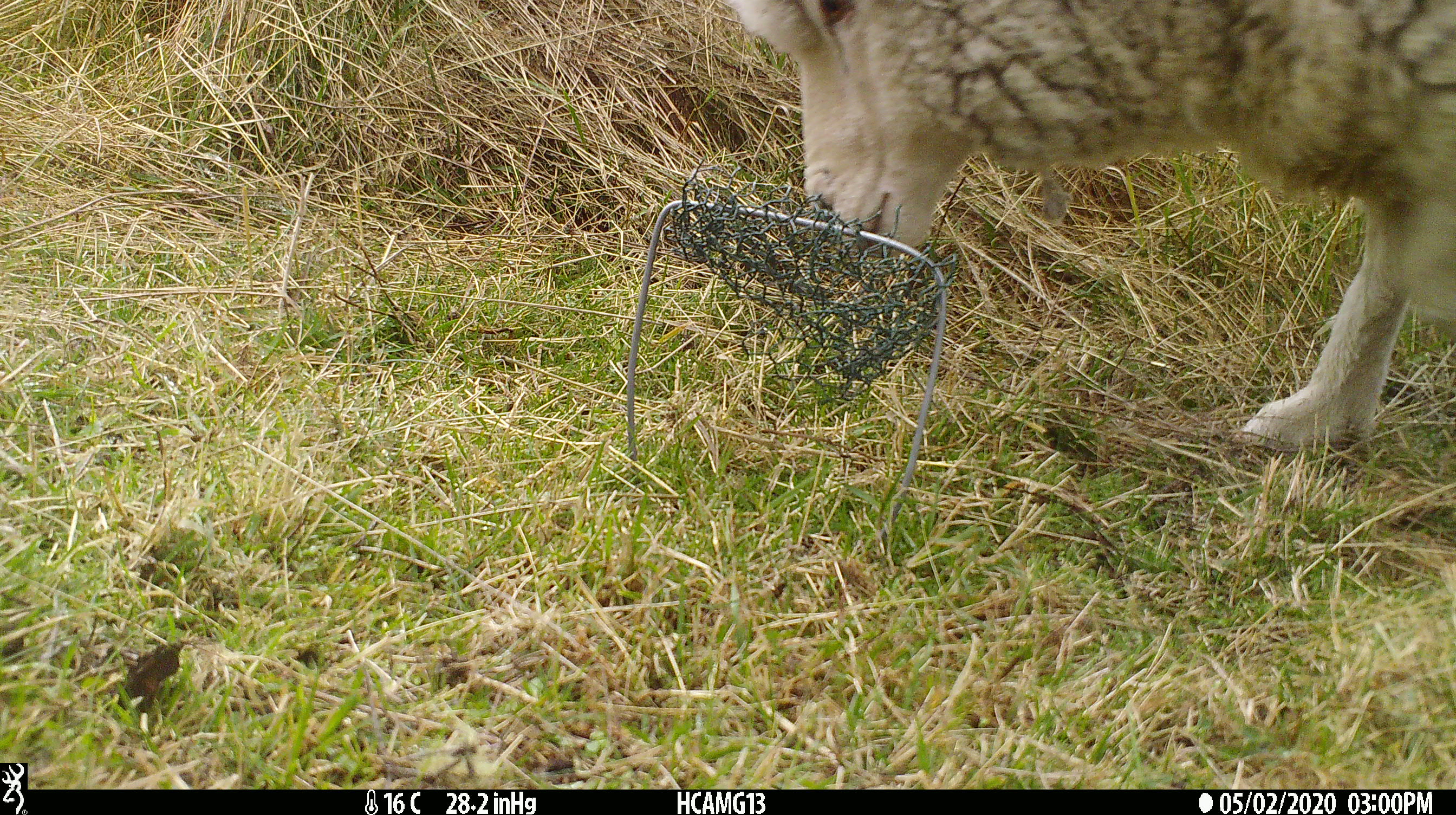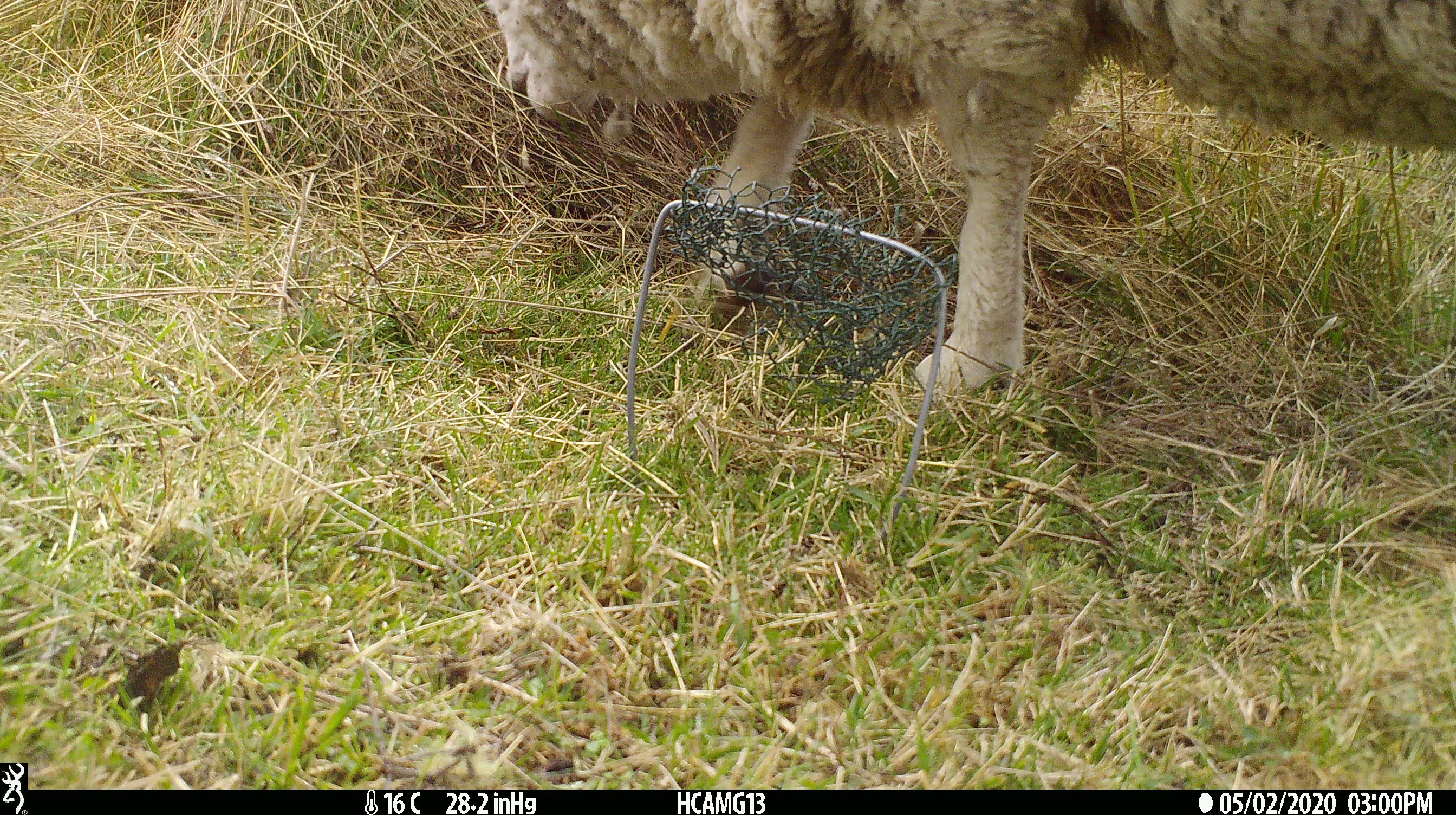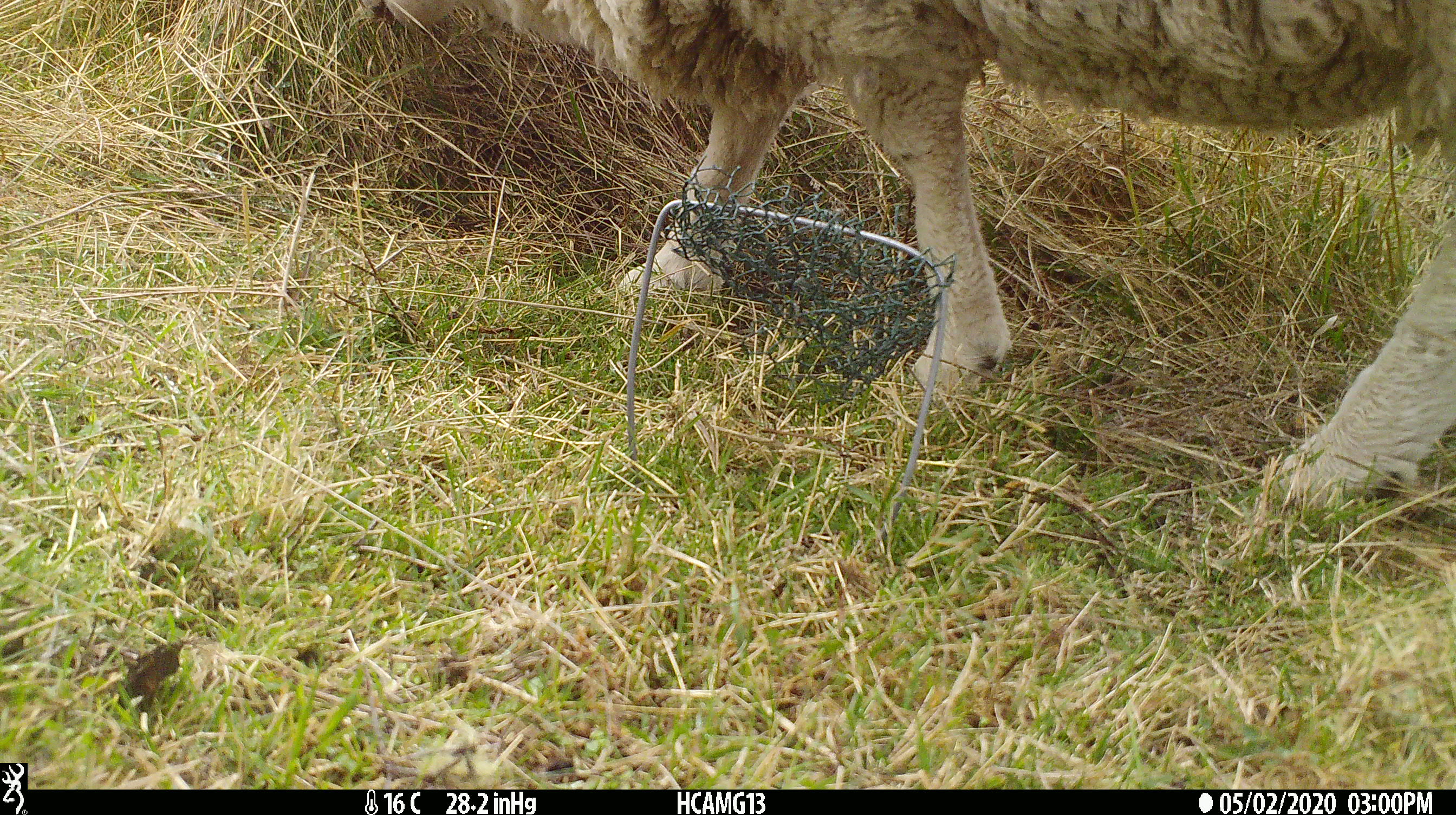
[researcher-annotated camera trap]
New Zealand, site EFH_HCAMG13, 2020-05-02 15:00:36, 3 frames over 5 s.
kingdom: Animalia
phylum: Chordata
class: Mammalia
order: Artiodactyla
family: Bovidae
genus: Ovis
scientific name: Ovis aries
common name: domestic sheep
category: sheep